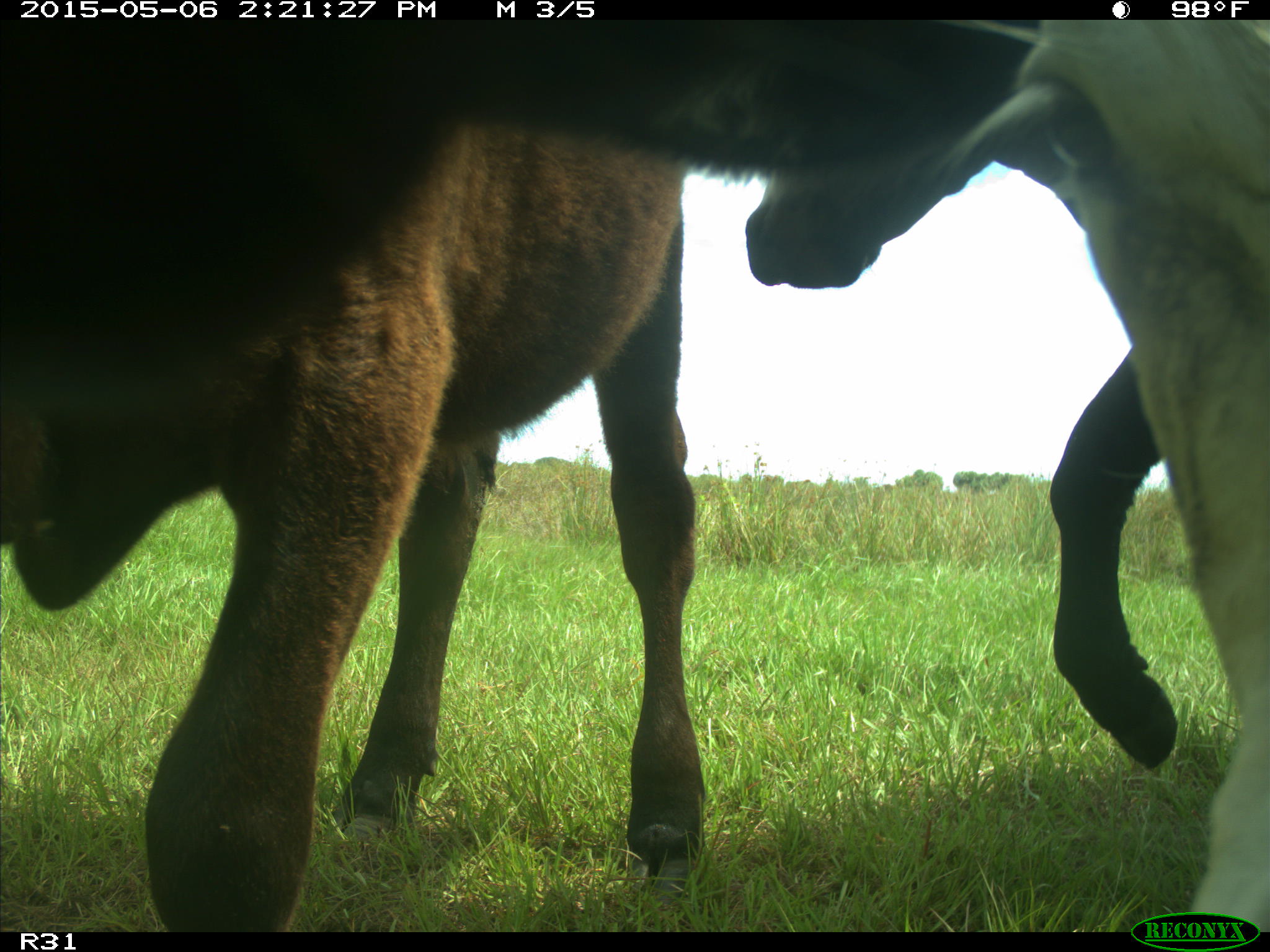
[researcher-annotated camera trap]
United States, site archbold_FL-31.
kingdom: Animalia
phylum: Chordata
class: Mammalia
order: Artiodactyla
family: Bovidae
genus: Bos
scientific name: Bos taurus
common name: domestic cow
Bos taurus (domestic cow).